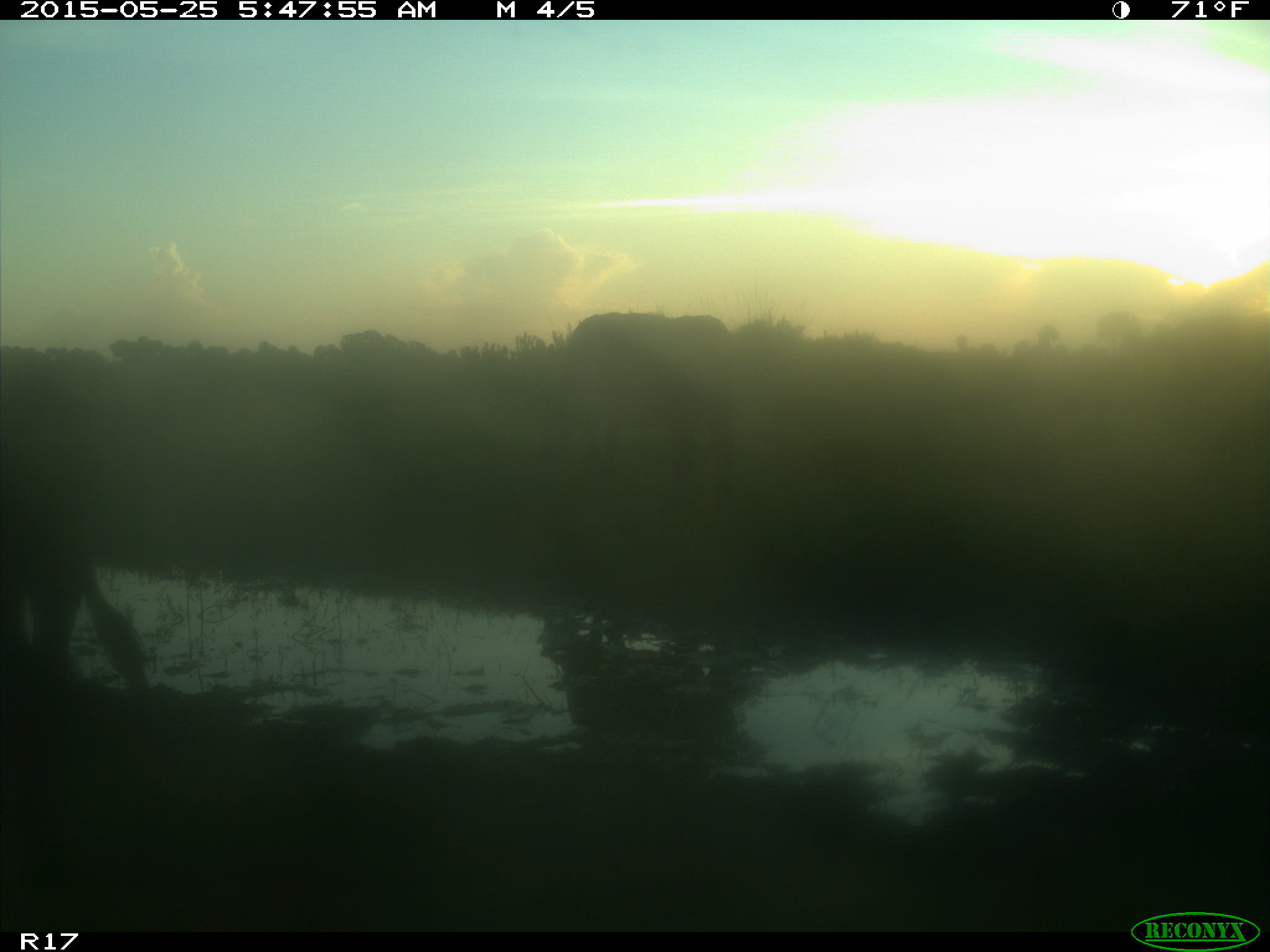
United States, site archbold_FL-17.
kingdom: Animalia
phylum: Chordata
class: Mammalia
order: Artiodactyla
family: Bovidae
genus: Bos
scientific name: Bos taurus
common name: domestic cow